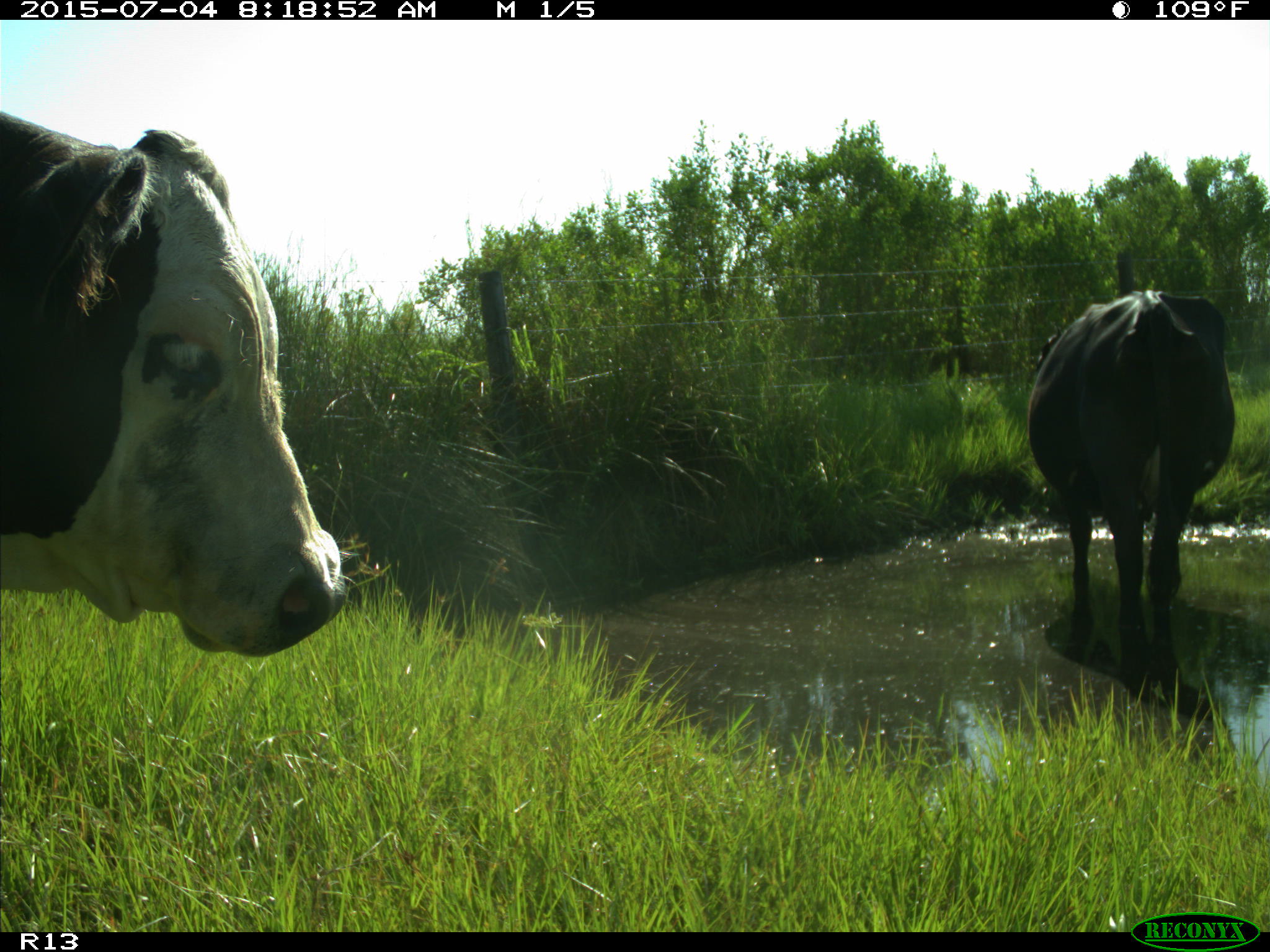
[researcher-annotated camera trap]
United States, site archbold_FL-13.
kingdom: Animalia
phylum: Chordata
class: Mammalia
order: Artiodactyla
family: Bovidae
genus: Bos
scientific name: Bos taurus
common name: domestic cow